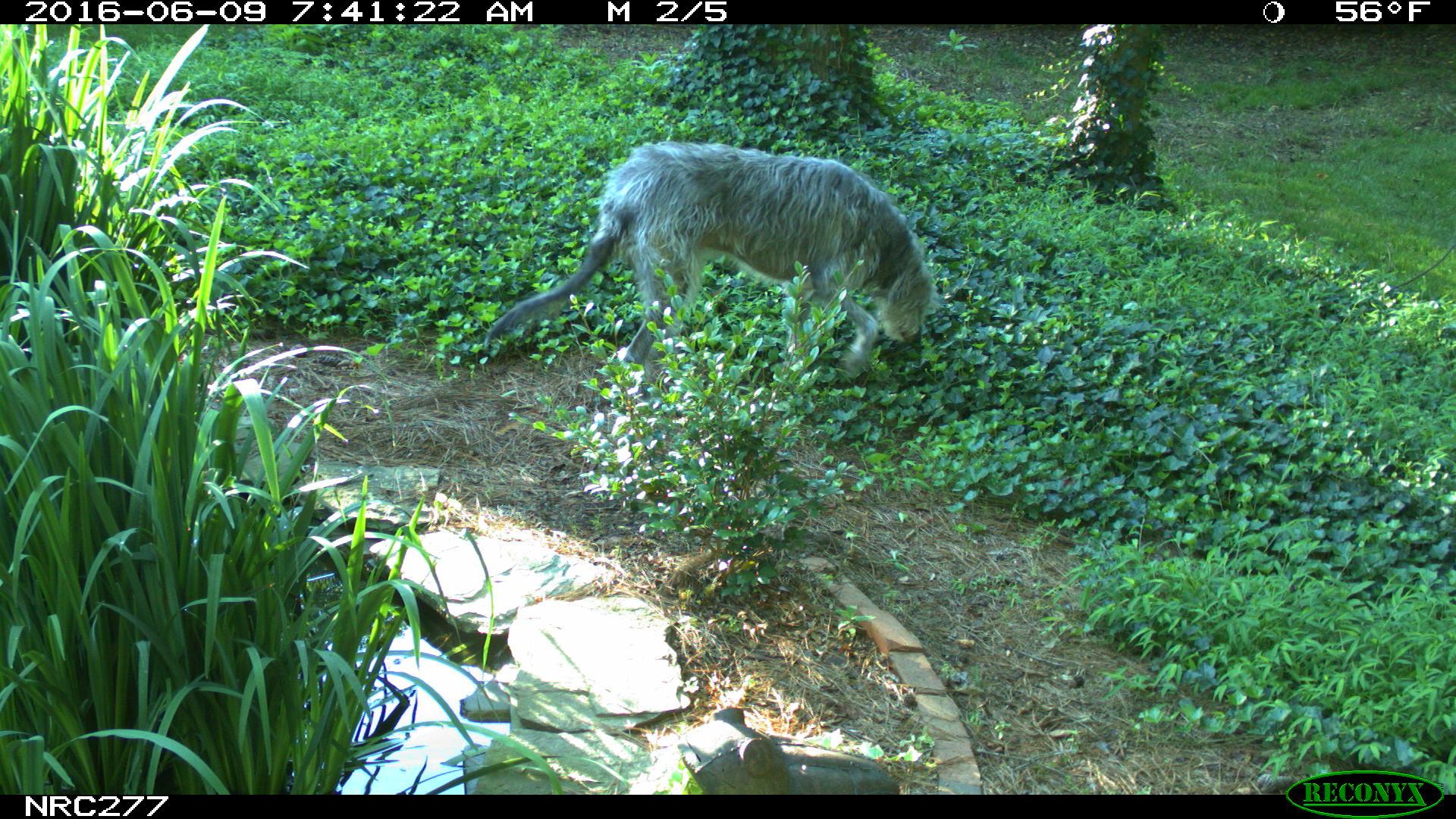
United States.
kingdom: Animalia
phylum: Chordata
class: Mammalia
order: Carnivora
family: Canidae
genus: Canis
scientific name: Canis familiaris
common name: domestic dog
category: Dog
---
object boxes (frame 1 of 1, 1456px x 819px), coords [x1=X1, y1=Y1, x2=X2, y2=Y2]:
Dog: [x1=475, y1=130, x2=941, y2=383]